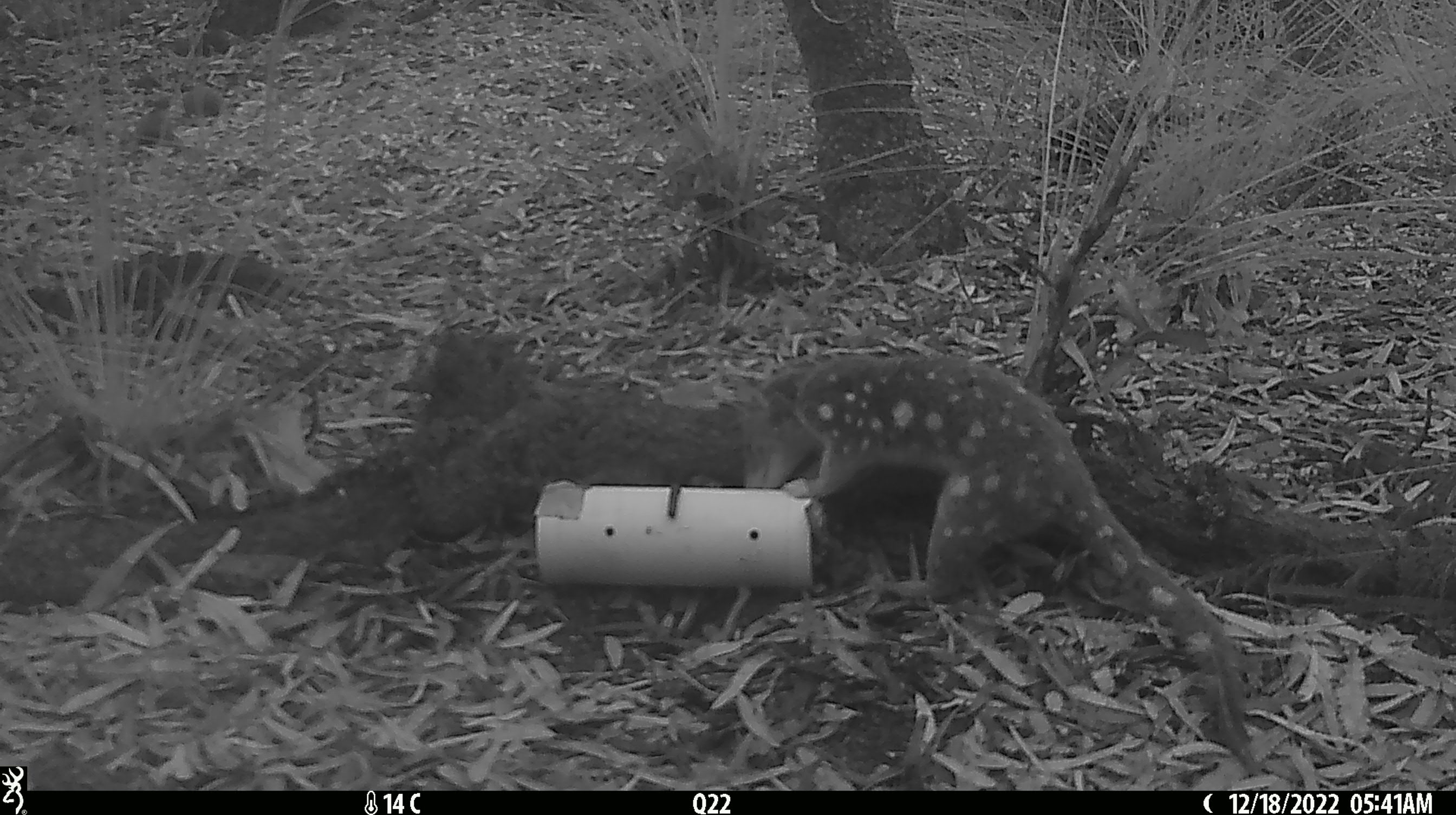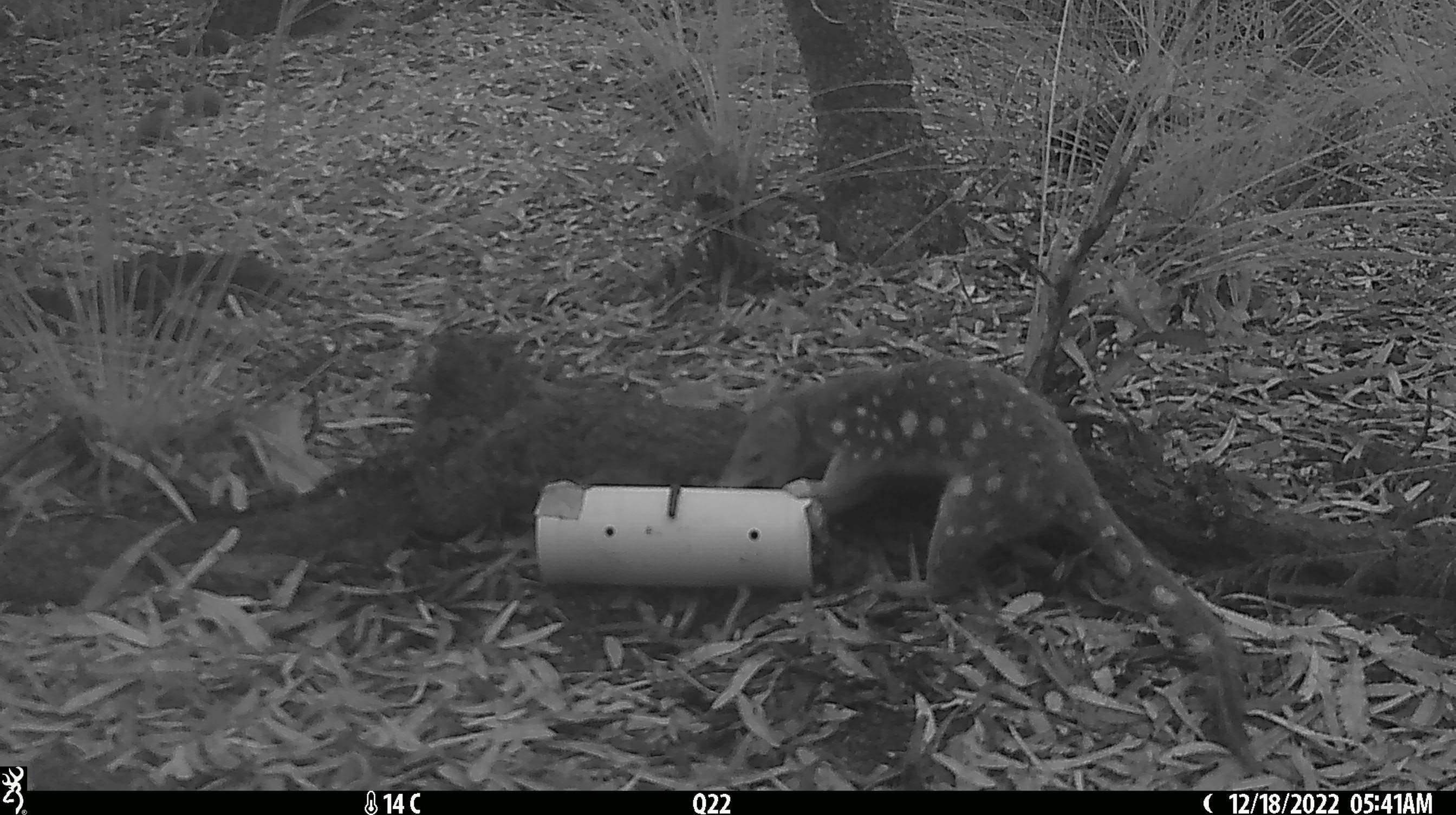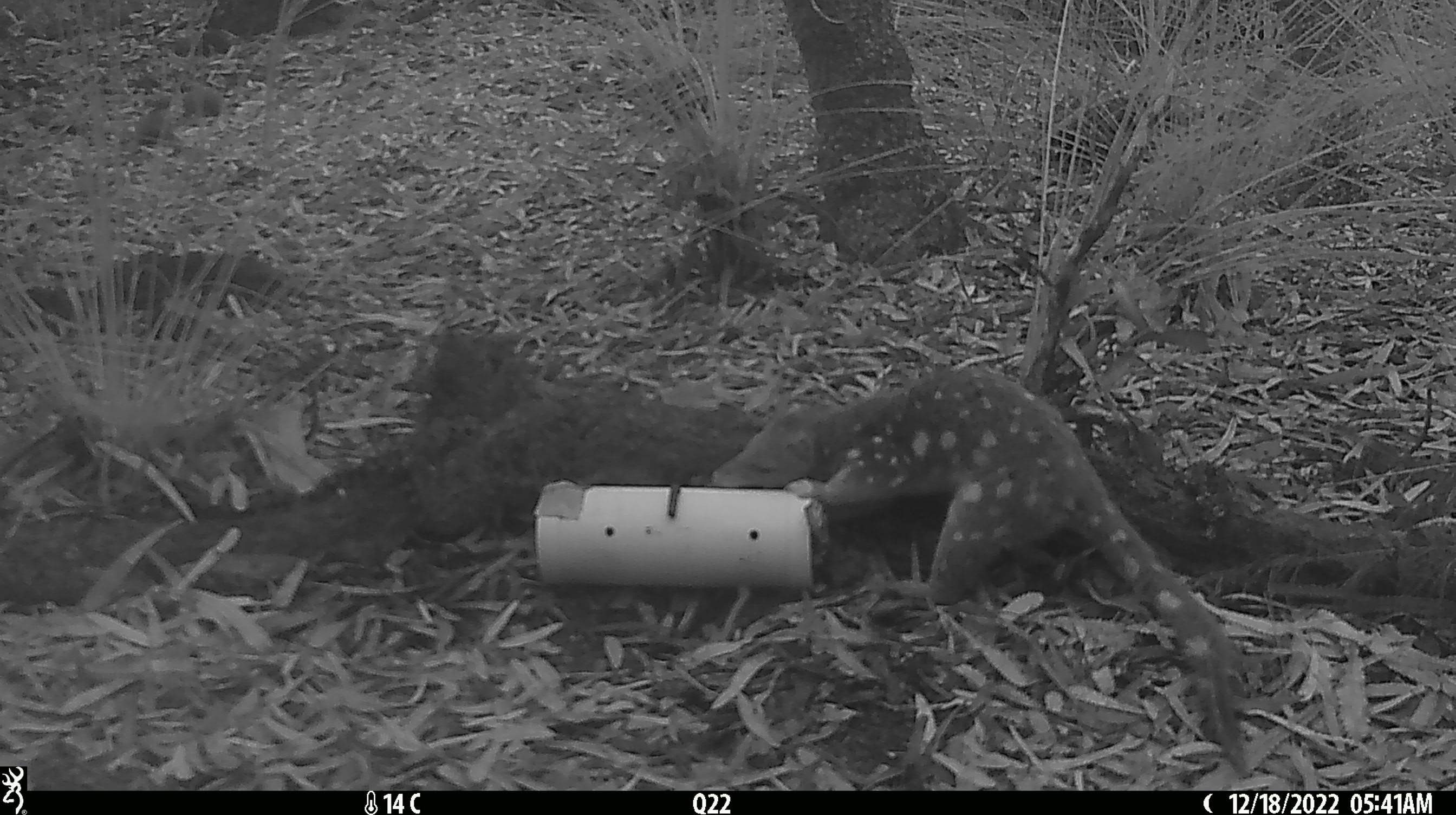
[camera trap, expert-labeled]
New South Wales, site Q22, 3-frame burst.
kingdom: Animalia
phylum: Chordata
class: Mammalia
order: Dasyuromorphia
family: Dasyuridae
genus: Dasyurus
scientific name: Dasyurus maculatus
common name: spotted-tailed quoll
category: quoll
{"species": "quoll (spotted-tailed quoll) (Dasyurus maculatus)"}